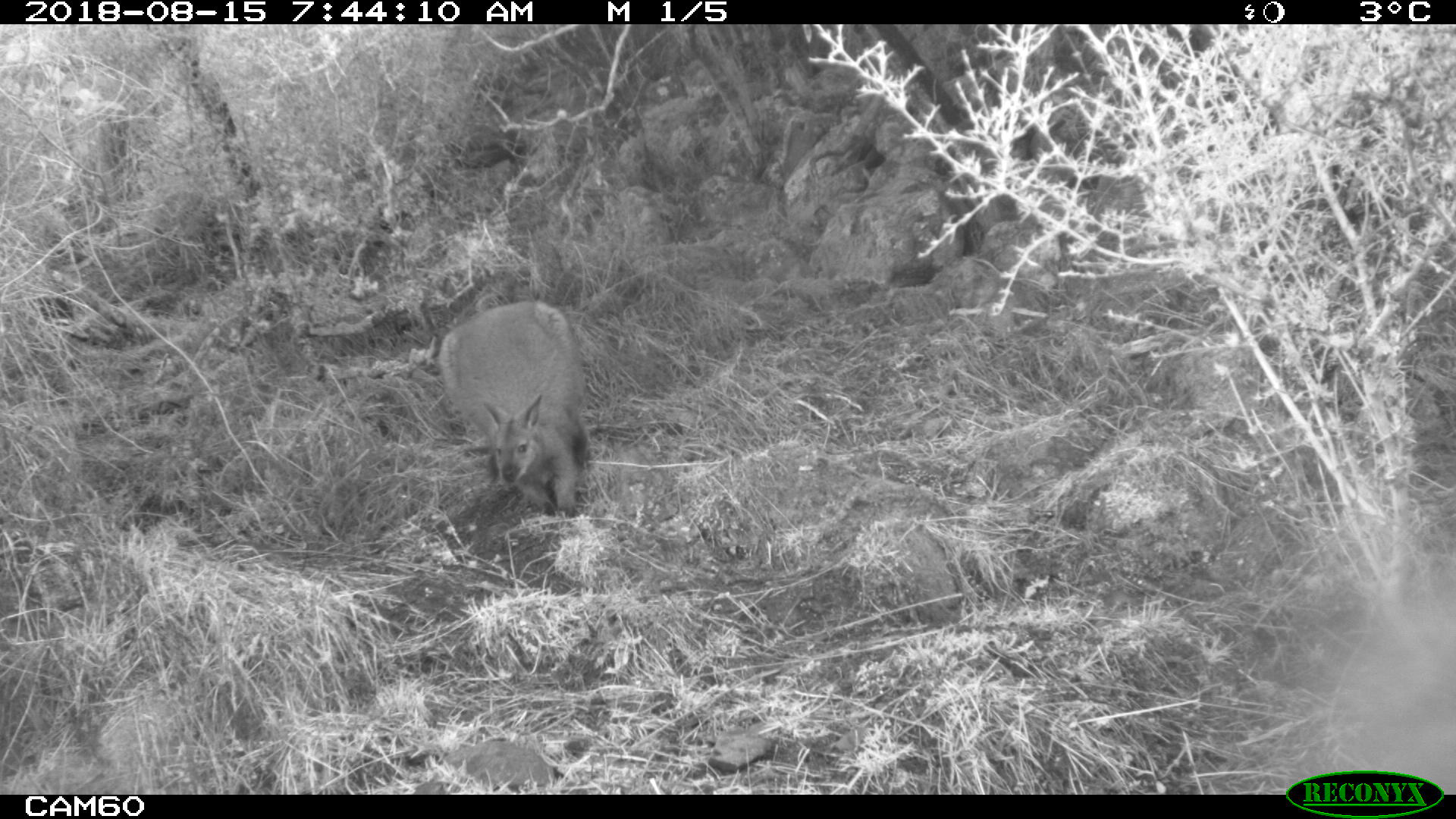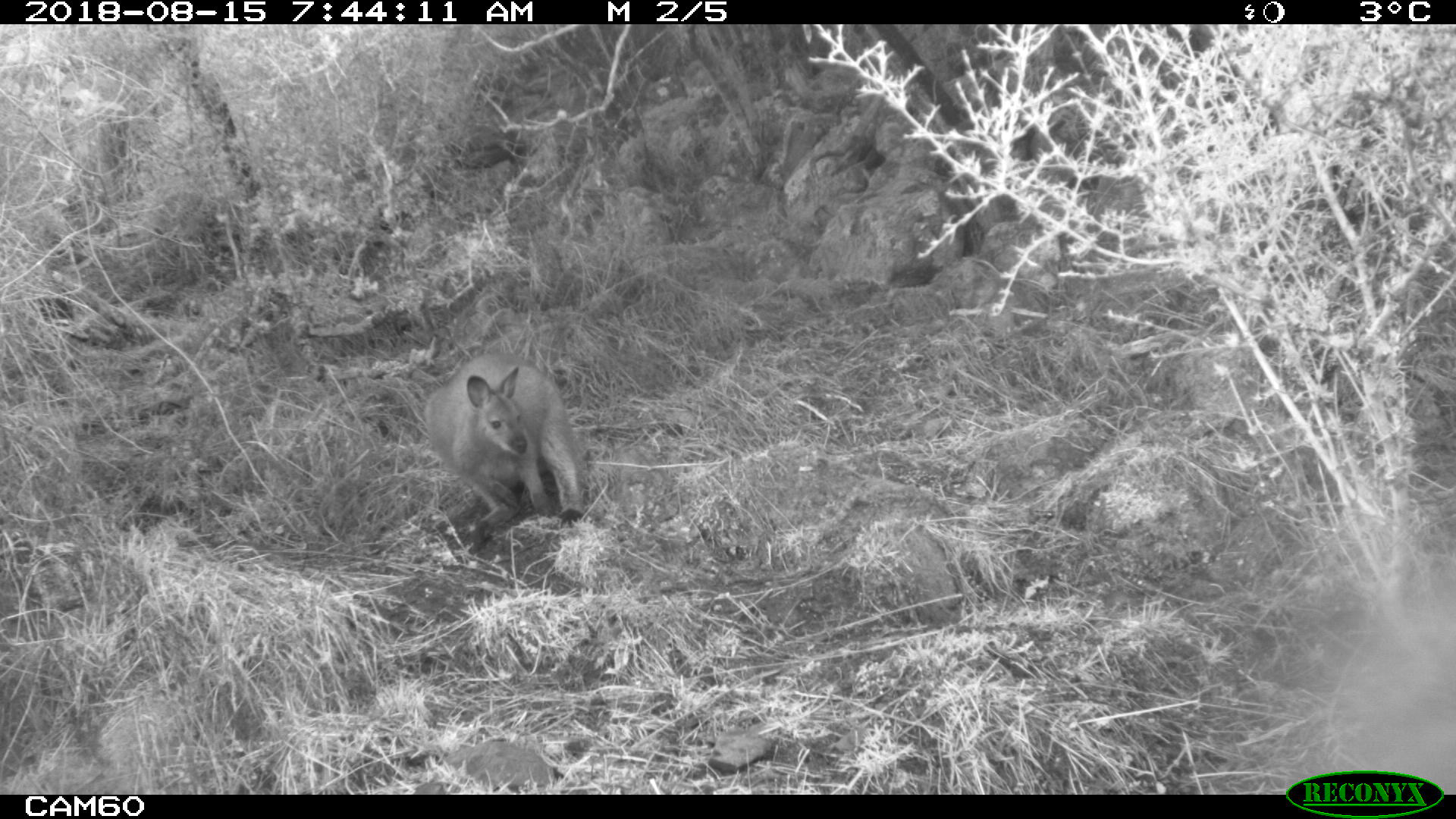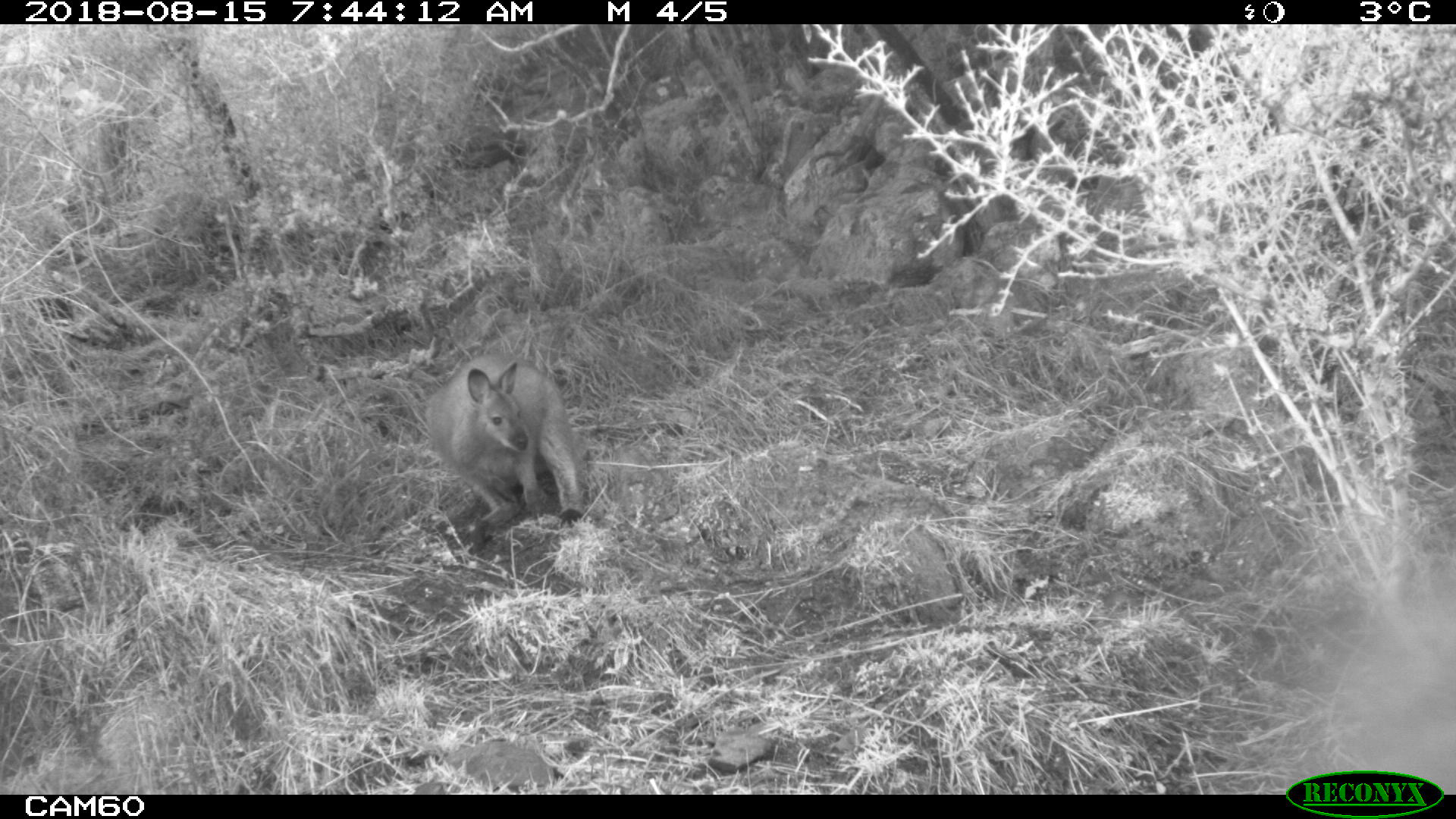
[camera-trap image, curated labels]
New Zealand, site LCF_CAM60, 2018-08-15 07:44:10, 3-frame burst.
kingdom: Animalia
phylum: Chordata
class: Mammalia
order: Diprotodontia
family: Macropodidae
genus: Notamacropus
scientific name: Notamacropus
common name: wallaby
Wallaby (Notamacropus).